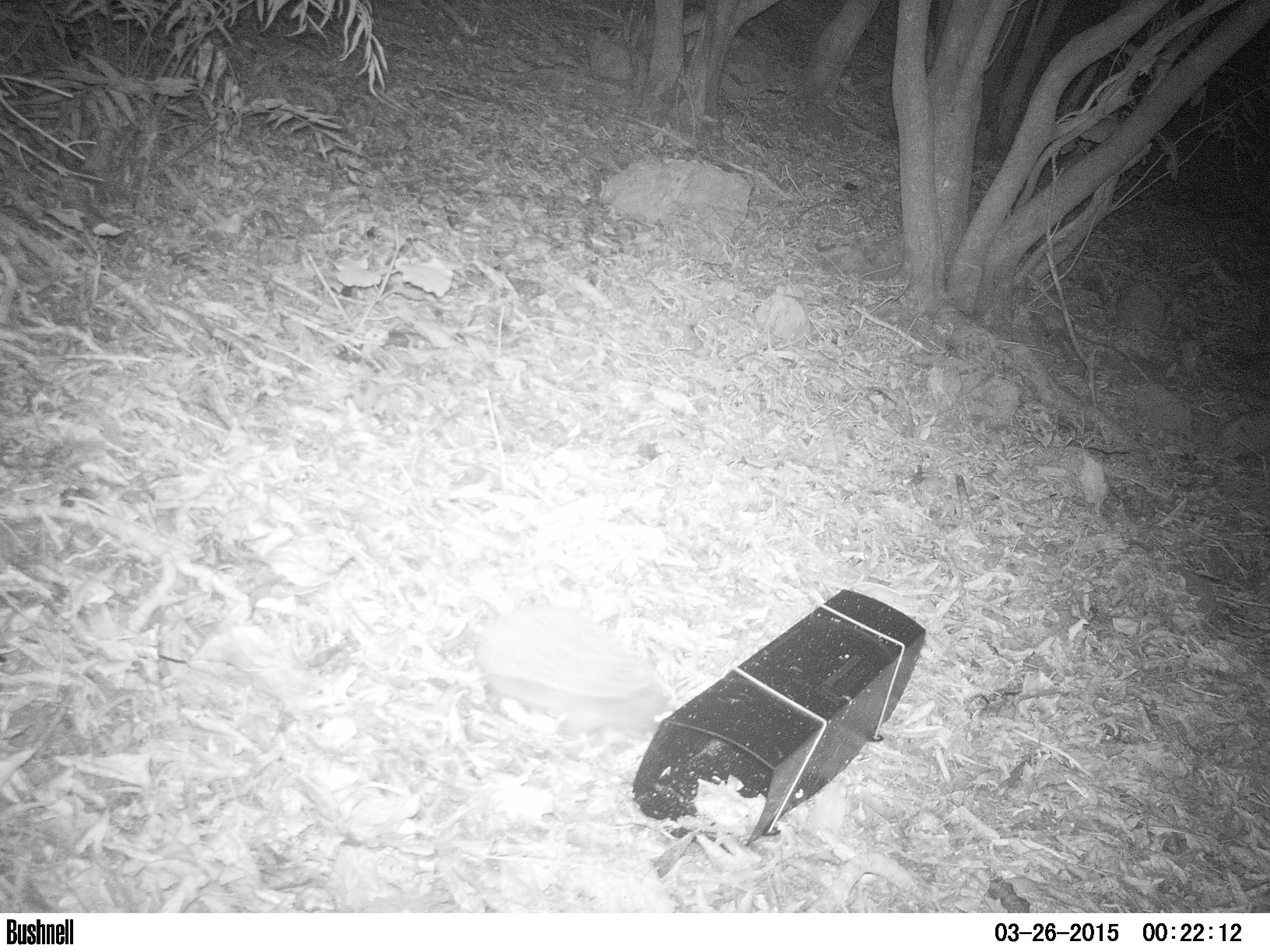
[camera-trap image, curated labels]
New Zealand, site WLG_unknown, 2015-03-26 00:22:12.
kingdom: Animalia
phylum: Chordata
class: Mammalia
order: Eulipotyphla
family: Erinaceidae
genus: Erinaceus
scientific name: Erinaceus europaeus europaeus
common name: european hedgehog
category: hedgehog